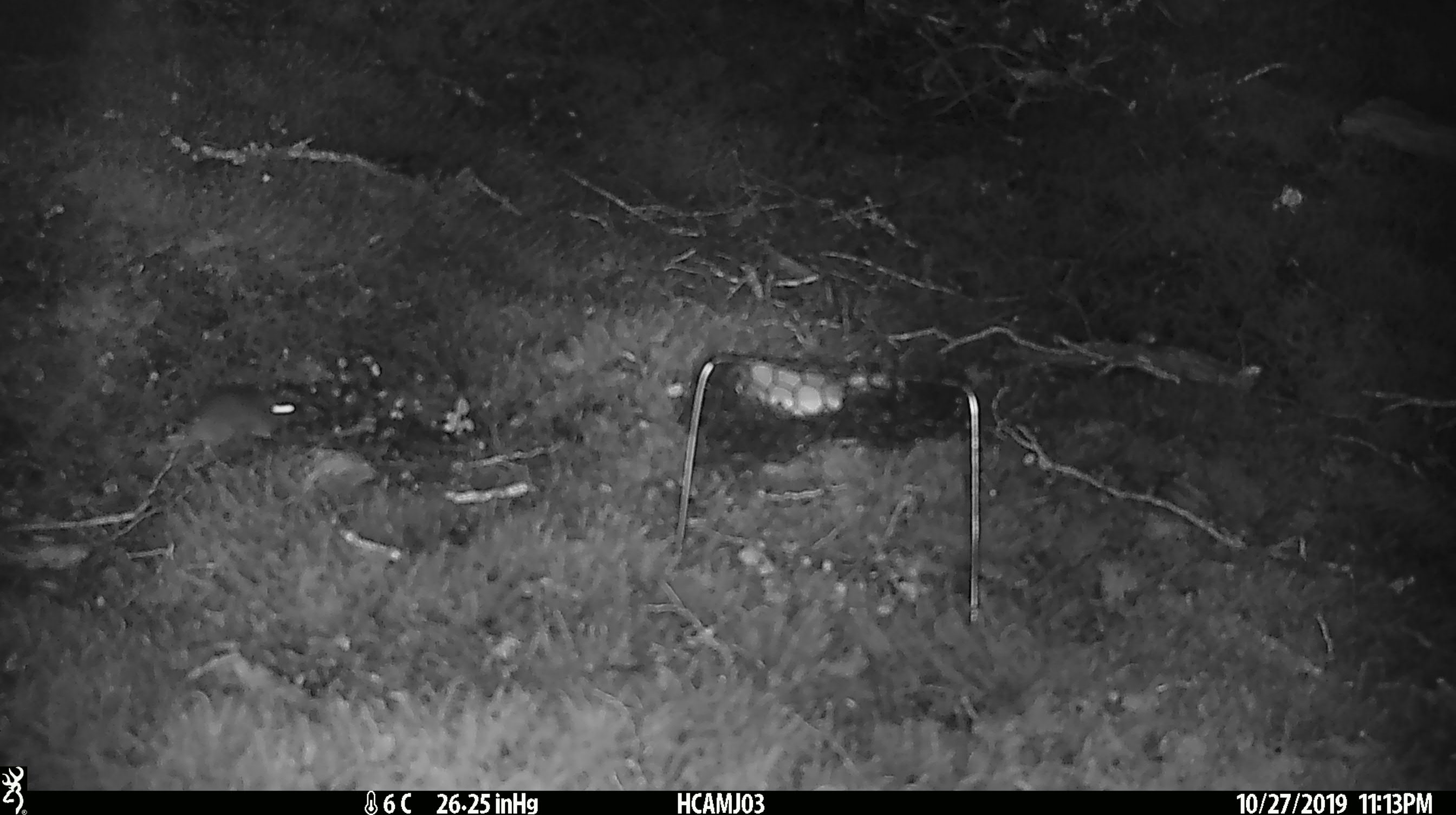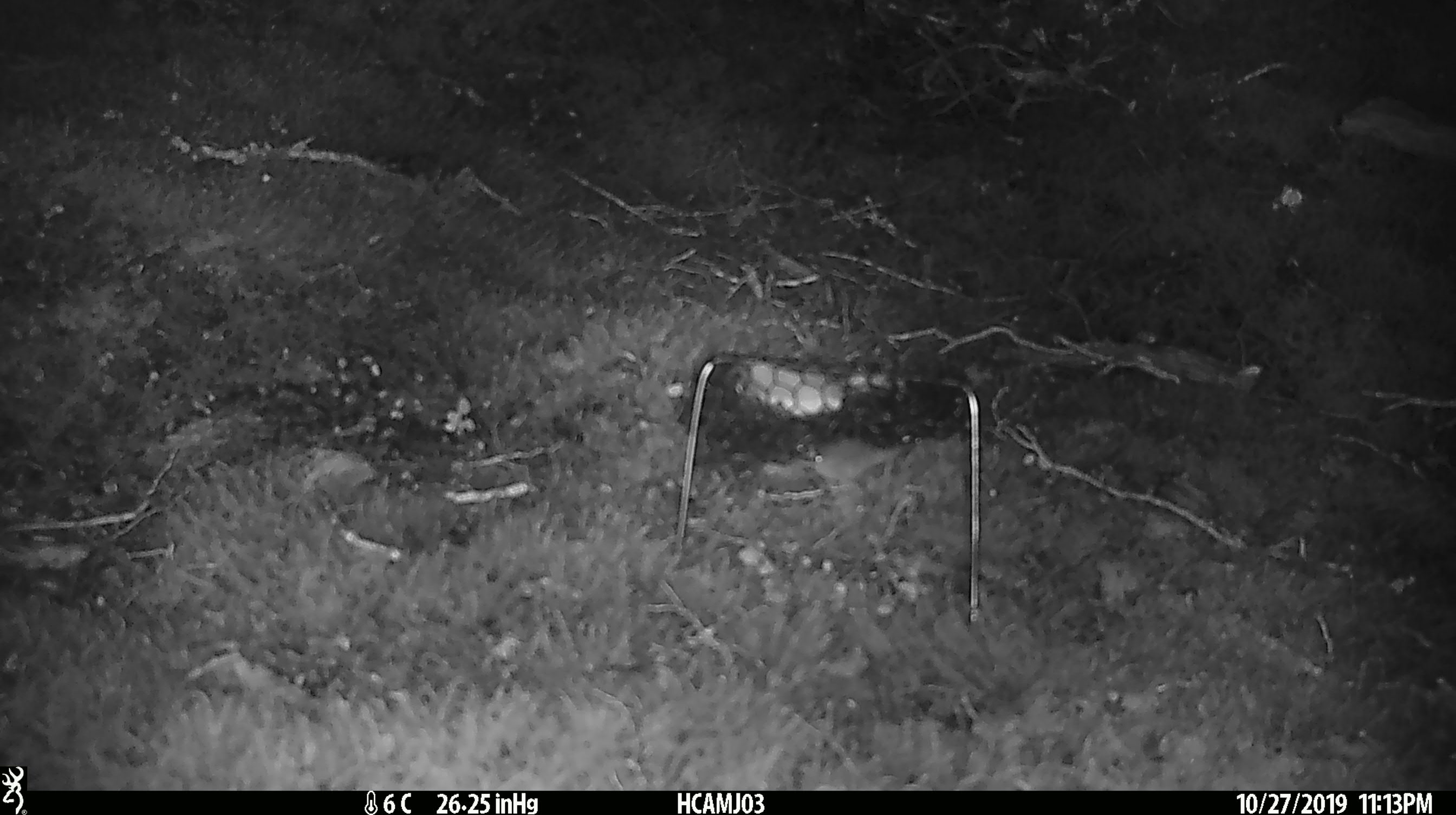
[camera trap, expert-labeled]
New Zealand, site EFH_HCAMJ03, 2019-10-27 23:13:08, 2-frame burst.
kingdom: Animalia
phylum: Chordata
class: Mammalia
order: Rodentia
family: Muridae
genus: Mus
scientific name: Mus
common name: mouse